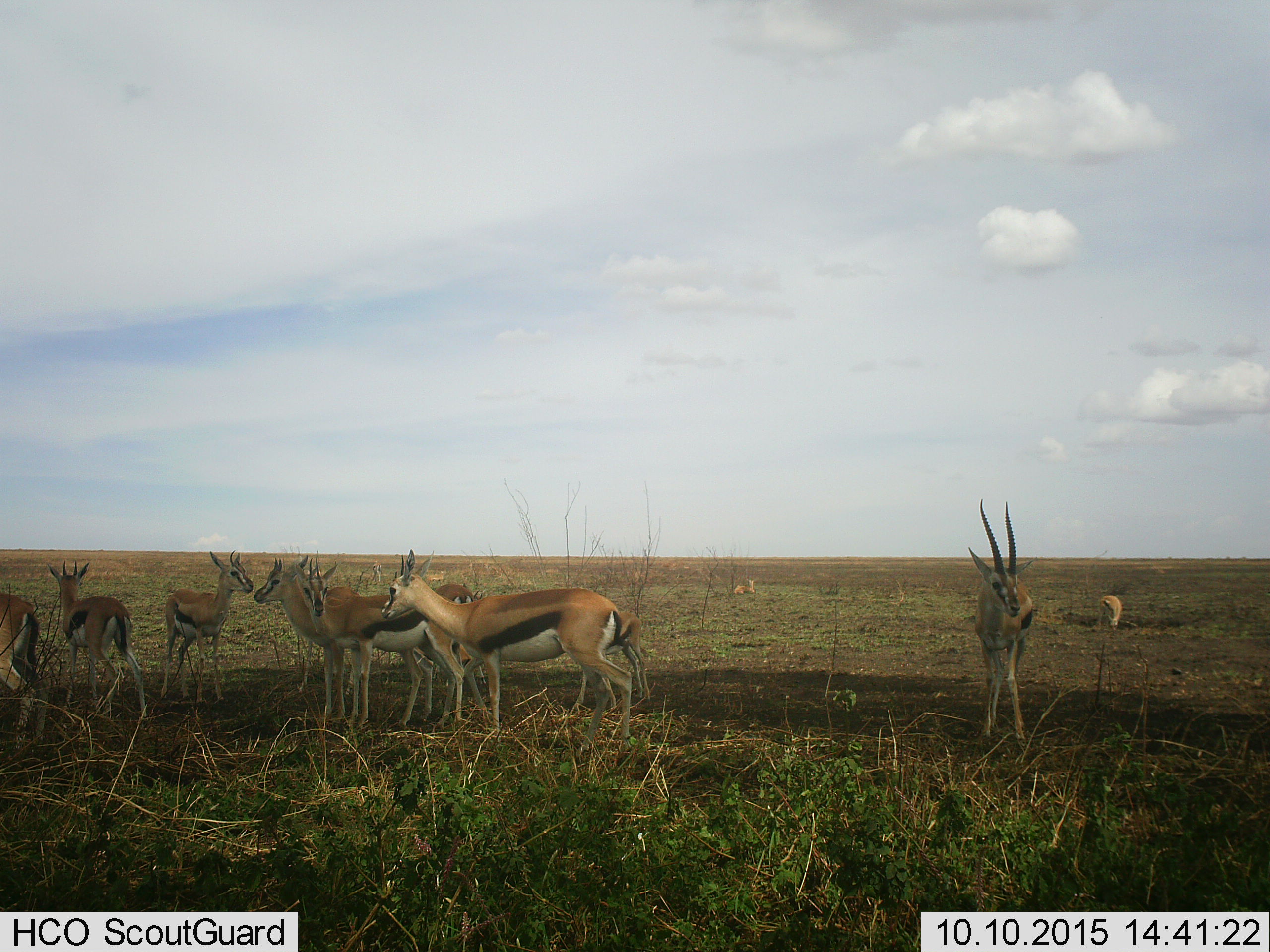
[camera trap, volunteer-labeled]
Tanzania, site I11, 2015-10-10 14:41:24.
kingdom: Animalia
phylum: Chordata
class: Mammalia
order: Artiodactyla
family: Bovidae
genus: Eudorcas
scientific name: Eudorcas thomsonii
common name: thomson's gazelle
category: gazellethomsons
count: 11-50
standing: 88%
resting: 25%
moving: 62%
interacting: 0%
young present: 25%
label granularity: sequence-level